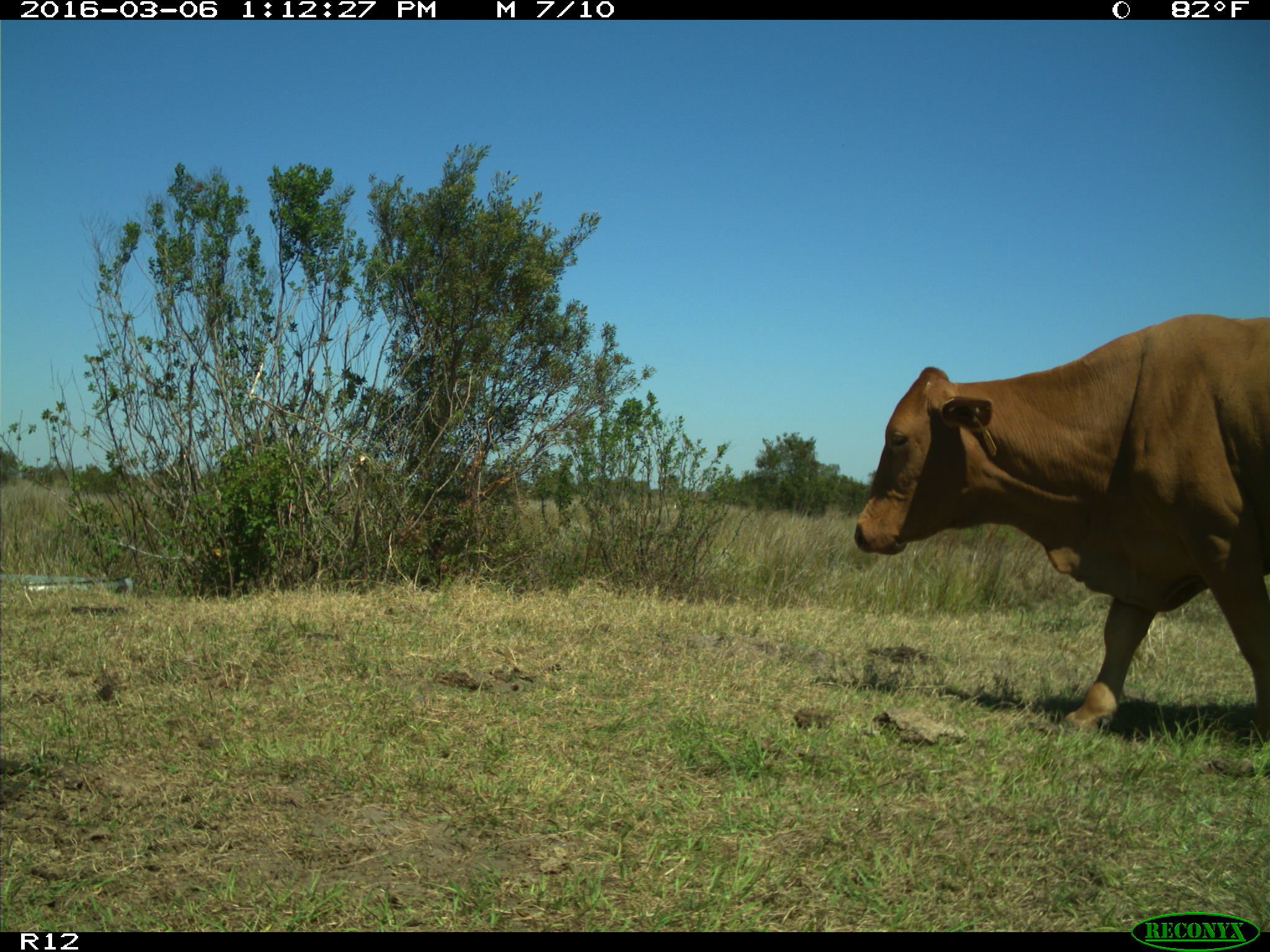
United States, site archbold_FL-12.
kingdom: Animalia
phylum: Chordata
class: Mammalia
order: Artiodactyla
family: Bovidae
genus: Bos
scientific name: Bos taurus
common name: domestic cow